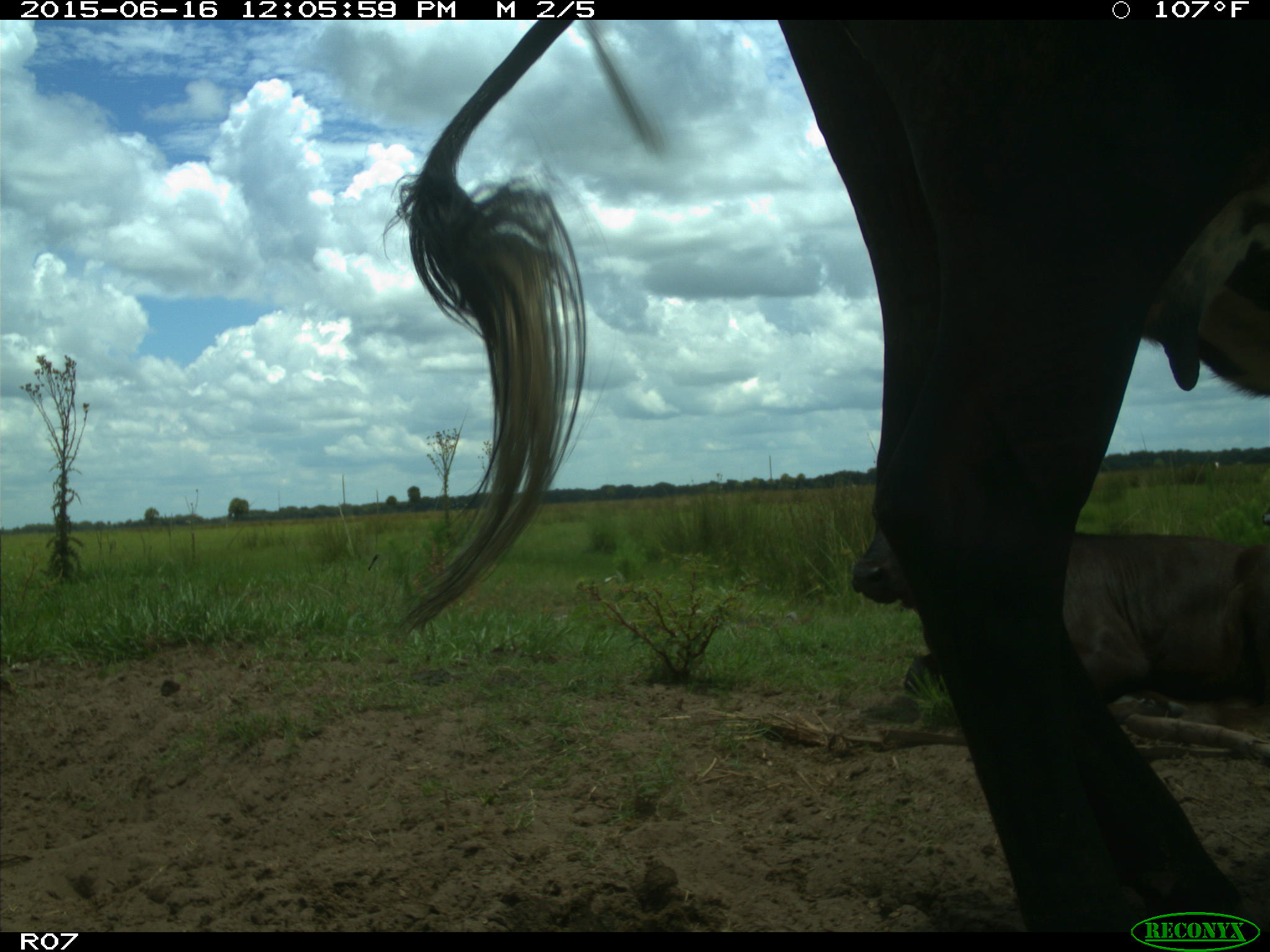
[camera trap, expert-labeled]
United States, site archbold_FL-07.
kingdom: Animalia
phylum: Chordata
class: Mammalia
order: Artiodactyla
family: Bovidae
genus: Bos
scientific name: Bos taurus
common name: domestic cow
Bos taurus (domestic cow).